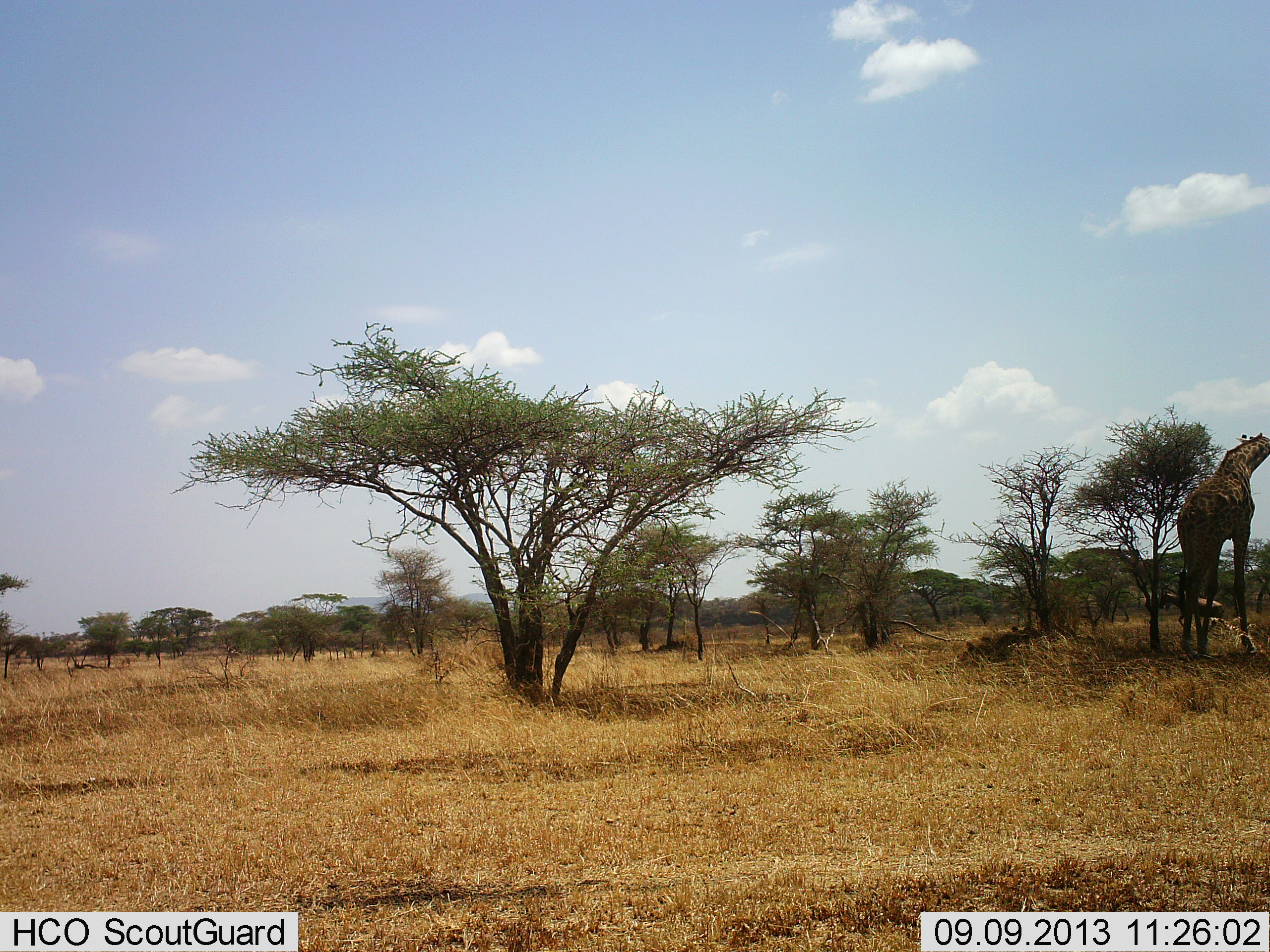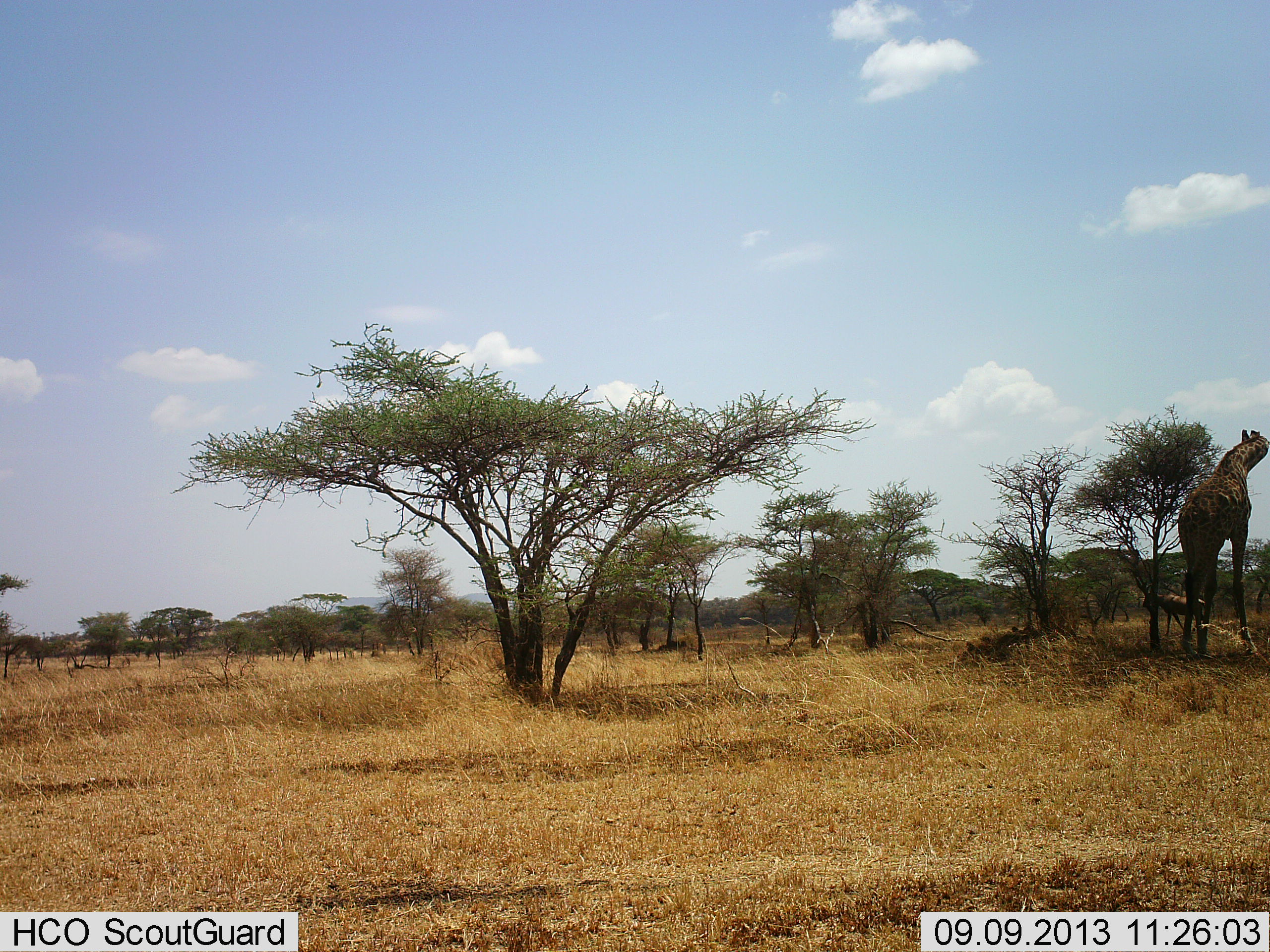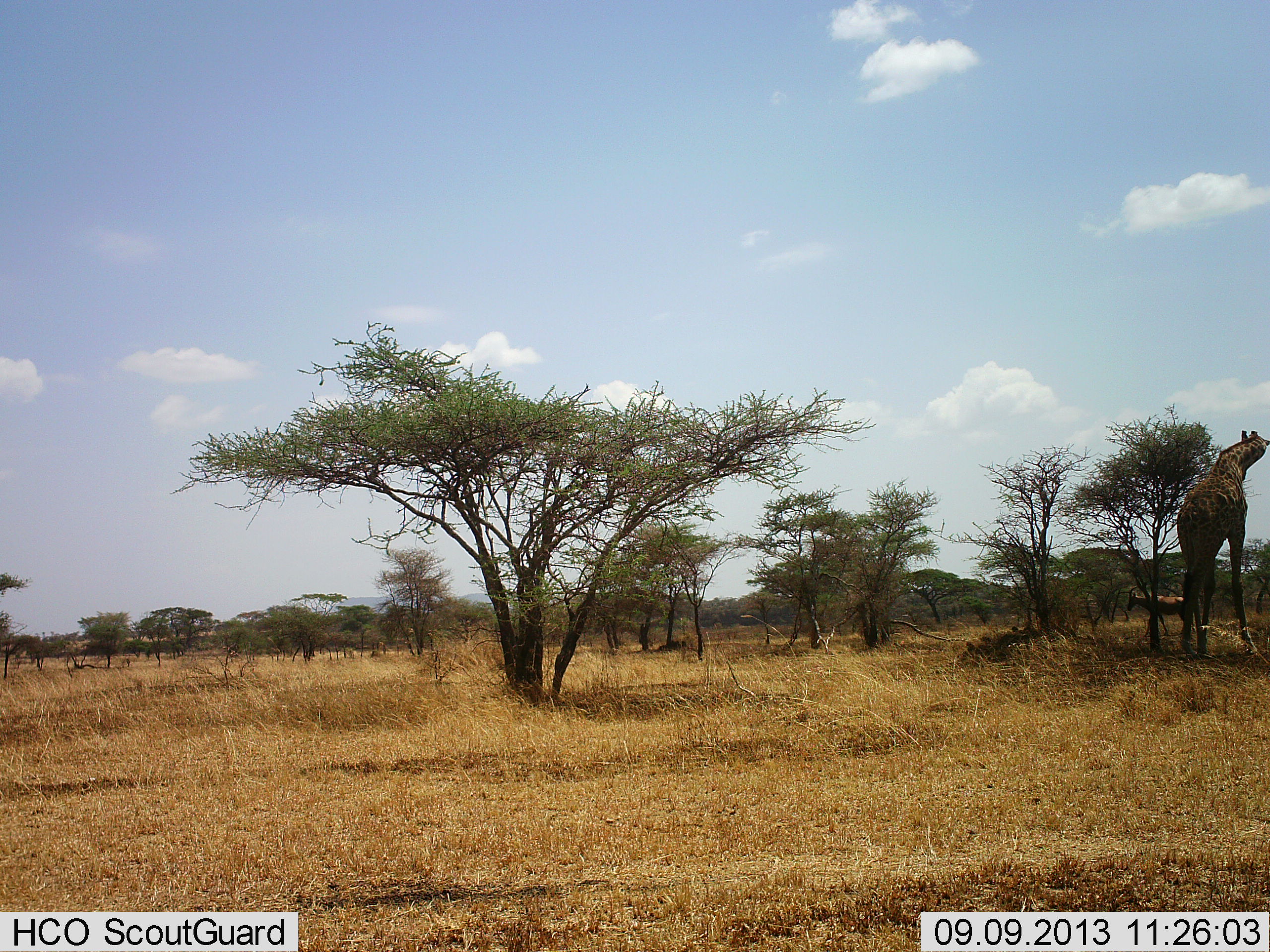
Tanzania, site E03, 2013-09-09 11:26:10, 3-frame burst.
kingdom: Animalia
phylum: Chordata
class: Mammalia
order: Artiodactyla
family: Giraffidae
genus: Giraffa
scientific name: Giraffa camelopardalis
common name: giraffe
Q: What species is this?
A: Giraffe (Giraffa camelopardalis).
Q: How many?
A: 1.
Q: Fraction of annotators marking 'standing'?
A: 67%.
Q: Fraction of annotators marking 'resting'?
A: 4%.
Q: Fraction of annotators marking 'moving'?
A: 0%.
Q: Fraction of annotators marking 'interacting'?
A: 4%.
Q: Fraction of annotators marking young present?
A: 4%.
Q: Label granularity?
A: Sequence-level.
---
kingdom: Animalia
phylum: Chordata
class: Mammalia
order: Artiodactyla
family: Bovidae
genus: Damaliscus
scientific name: Damaliscus lunatus jimela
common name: topi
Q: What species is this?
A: Topi (Damaliscus lunatus jimela).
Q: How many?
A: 1.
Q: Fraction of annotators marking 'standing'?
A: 0%.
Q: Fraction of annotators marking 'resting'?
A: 0%.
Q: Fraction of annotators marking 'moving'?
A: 100%.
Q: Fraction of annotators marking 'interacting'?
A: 0%.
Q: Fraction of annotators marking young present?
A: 0%.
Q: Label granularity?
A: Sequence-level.